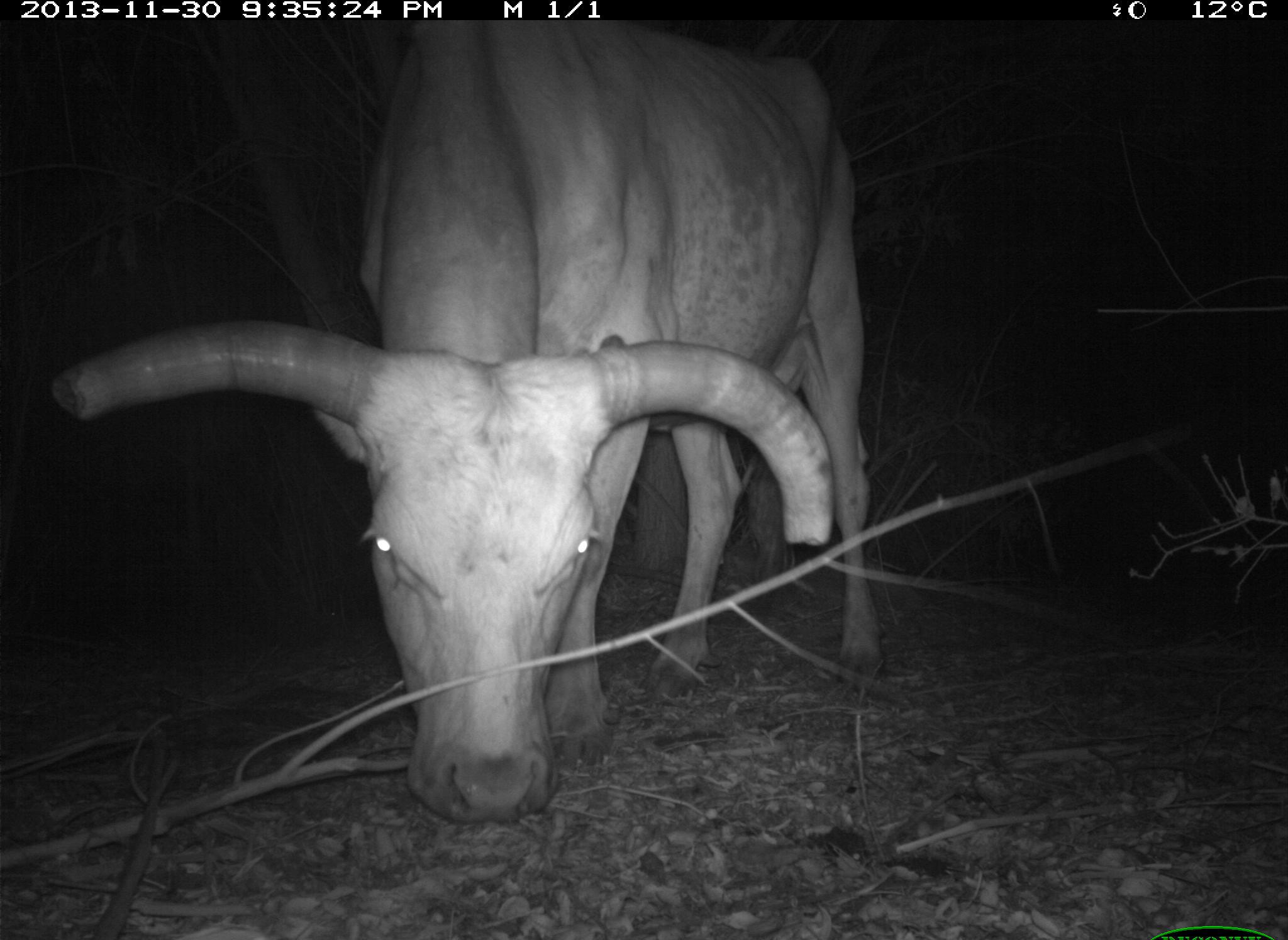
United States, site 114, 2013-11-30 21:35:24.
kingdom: Animalia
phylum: Chordata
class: Mammalia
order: Artiodactyla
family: Bovidae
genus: Bos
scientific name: Bos taurus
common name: cow